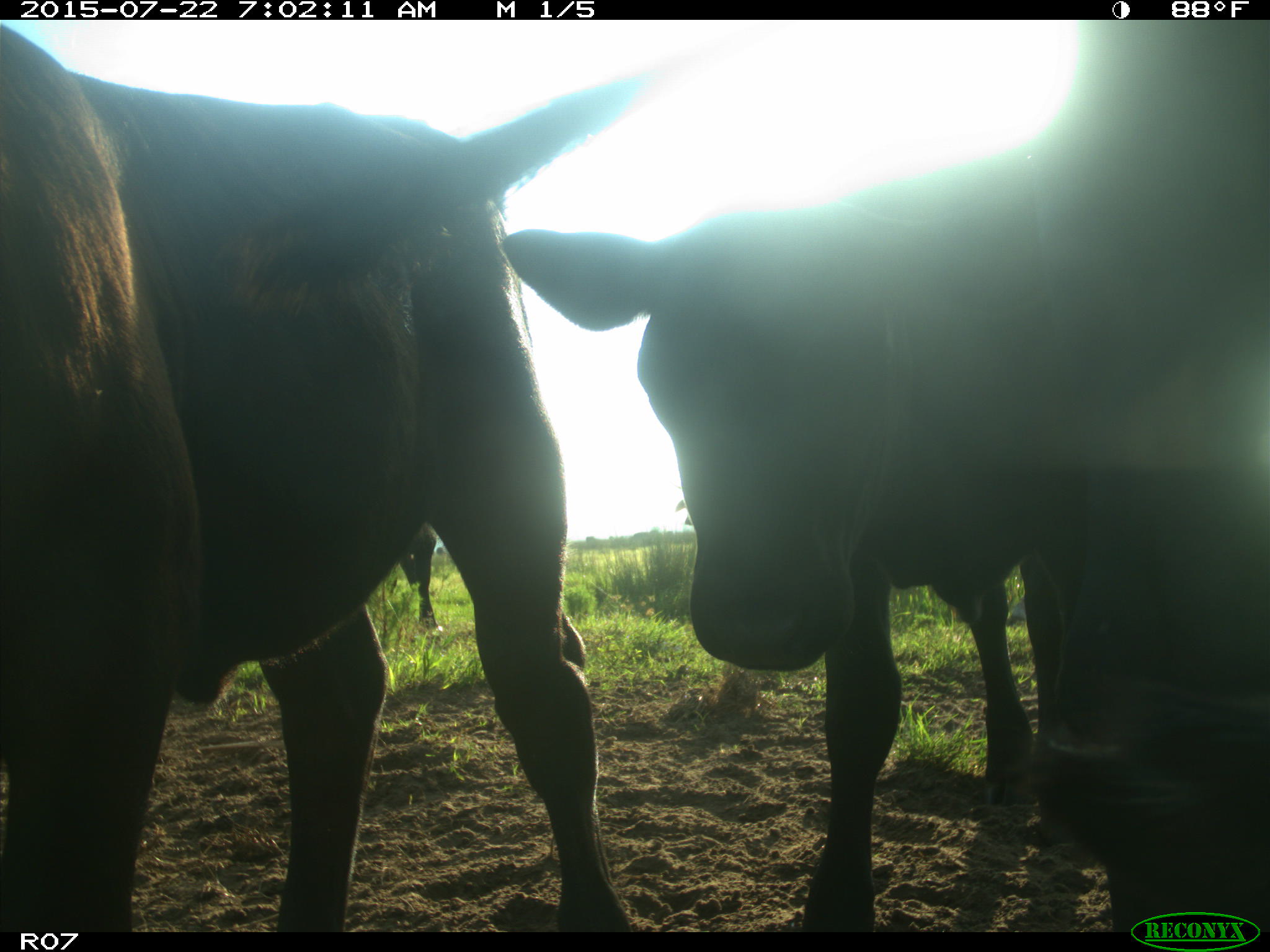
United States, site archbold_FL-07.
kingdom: Animalia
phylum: Chordata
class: Mammalia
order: Artiodactyla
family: Bovidae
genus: Bos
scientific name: Bos taurus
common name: domestic cow